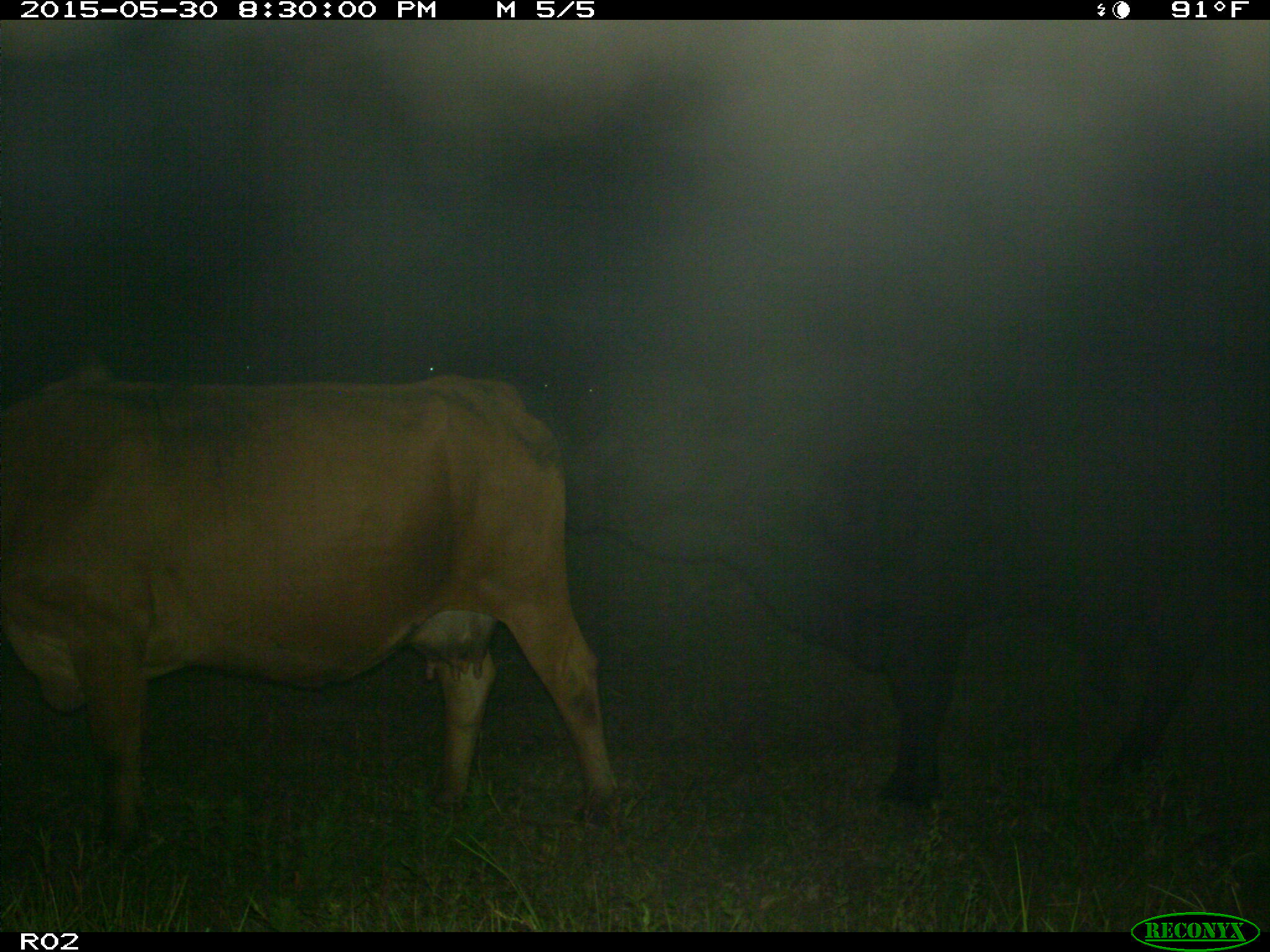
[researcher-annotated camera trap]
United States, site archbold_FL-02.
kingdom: Animalia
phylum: Chordata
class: Mammalia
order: Artiodactyla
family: Bovidae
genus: Bos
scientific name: Bos taurus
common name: domestic cow